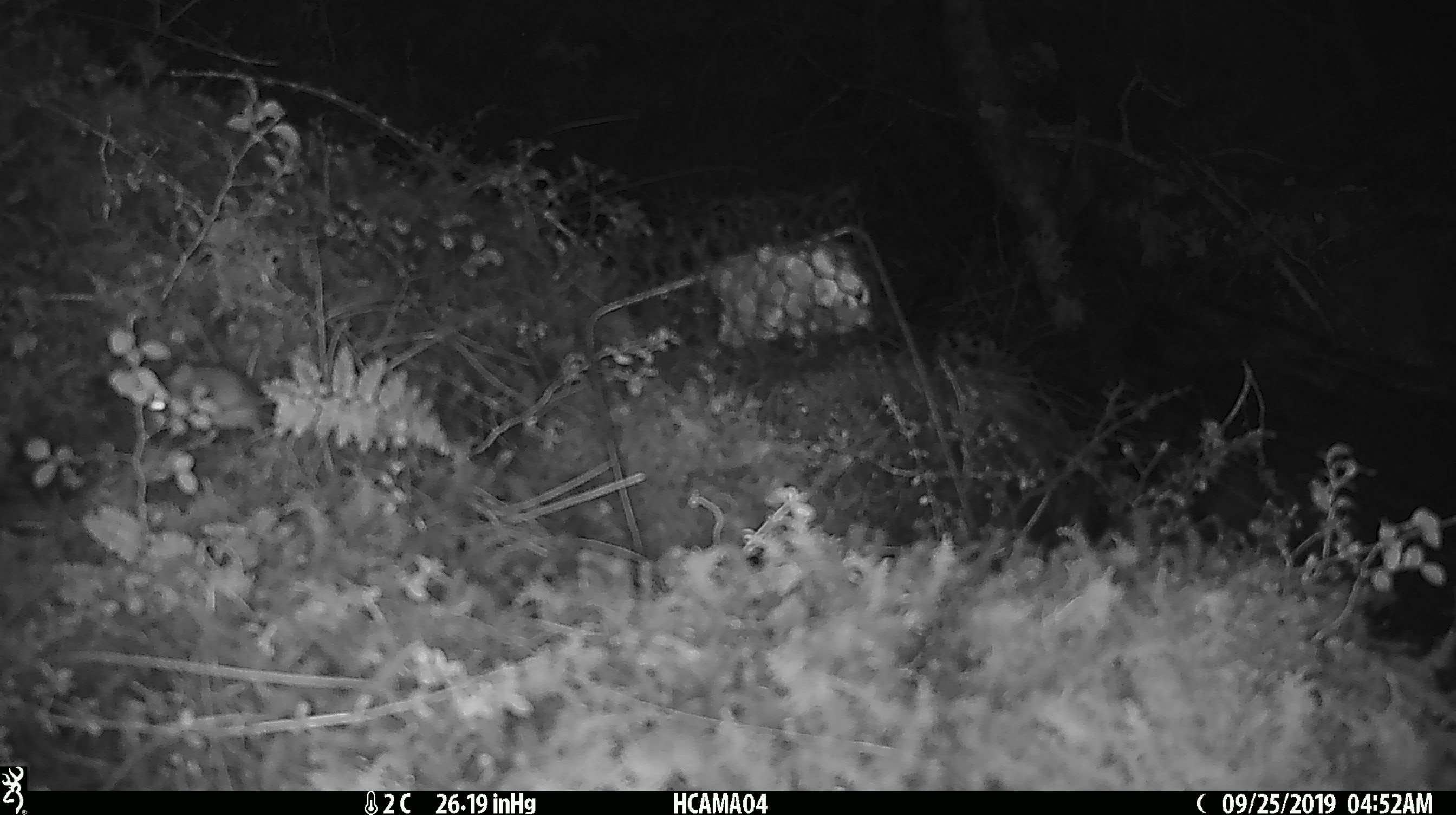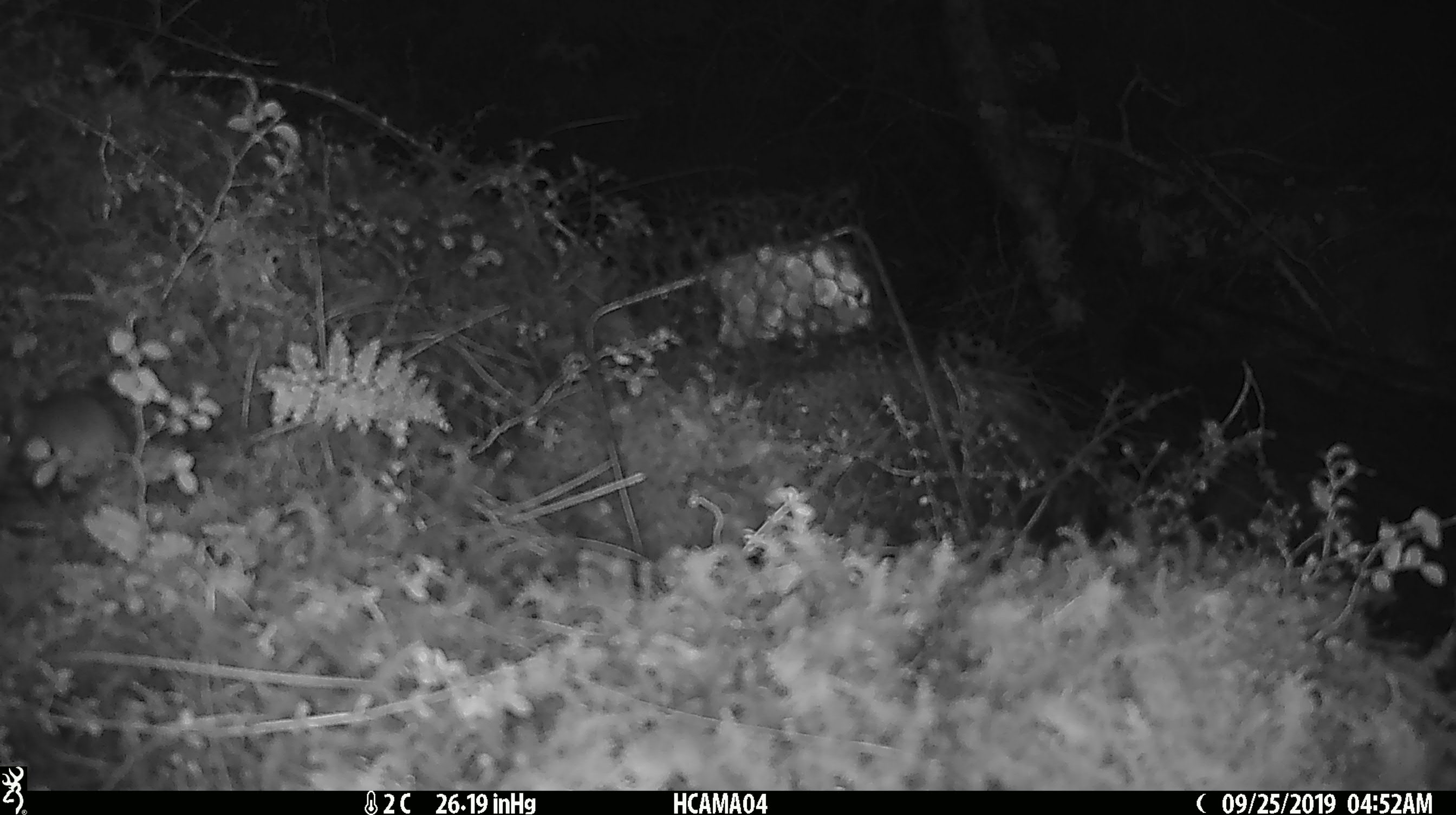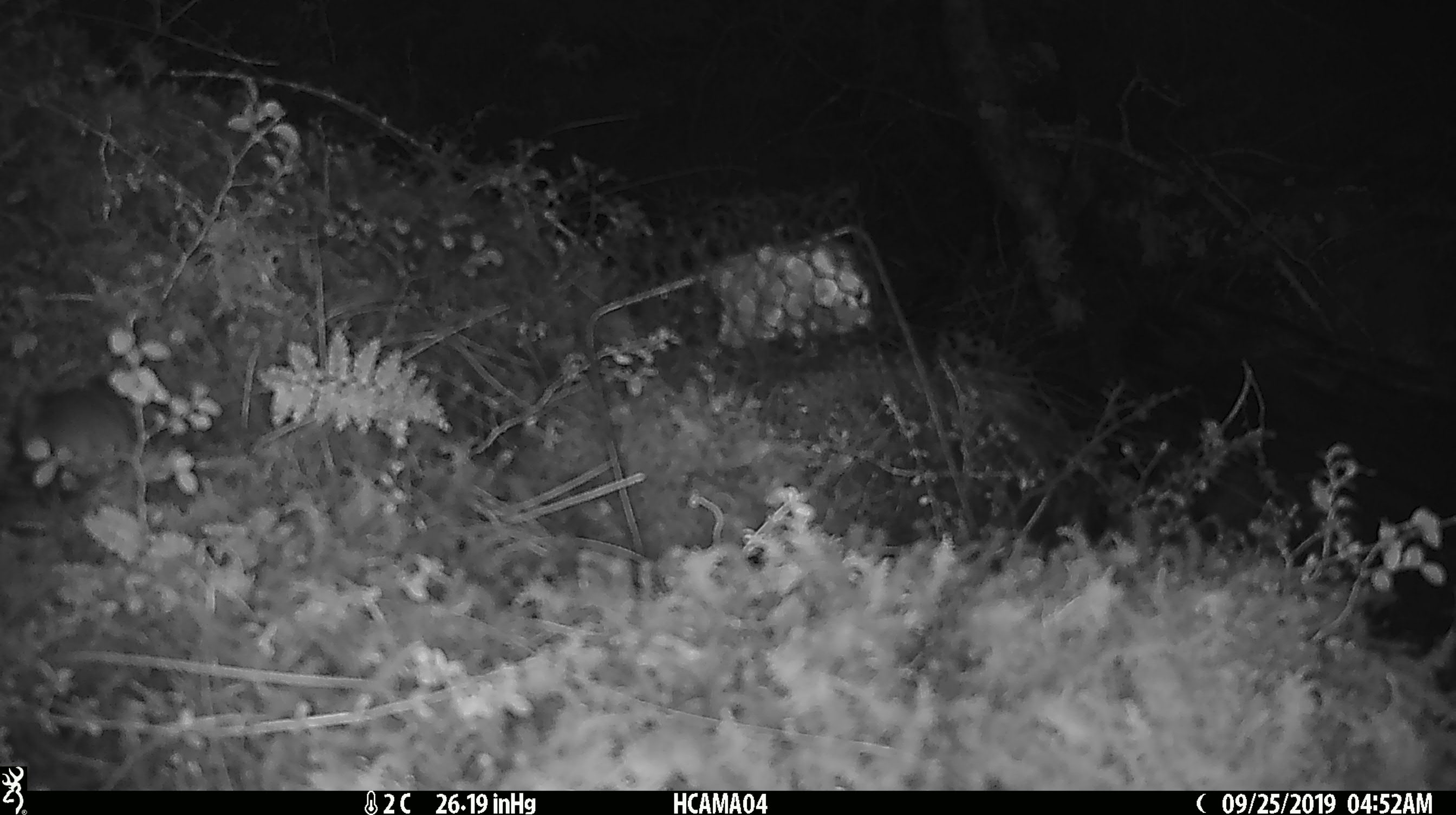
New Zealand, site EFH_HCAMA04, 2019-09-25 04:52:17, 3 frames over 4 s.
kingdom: Animalia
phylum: Chordata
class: Mammalia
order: Rodentia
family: Muridae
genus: Mus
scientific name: Mus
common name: mouse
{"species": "mouse (Mus)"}